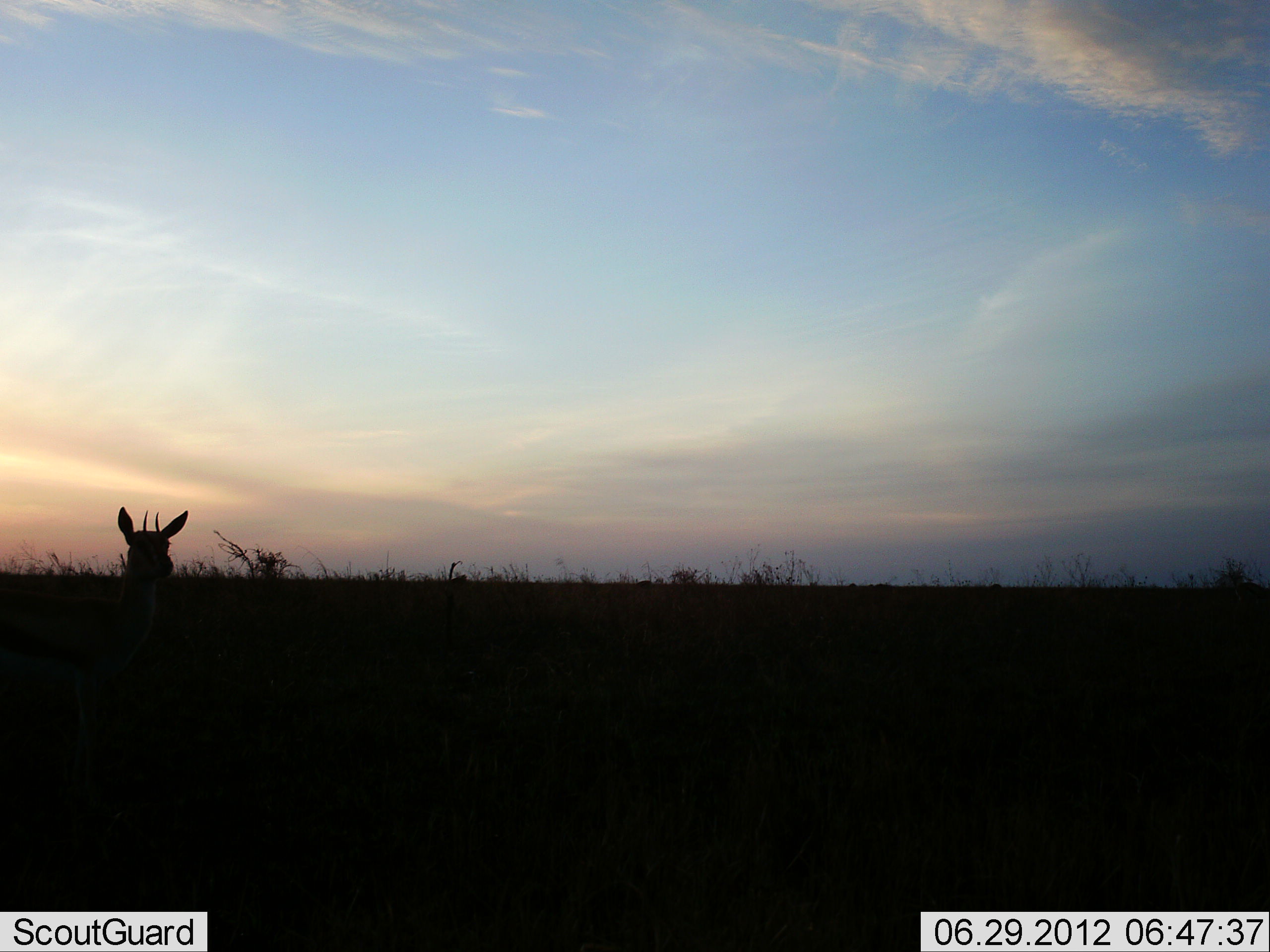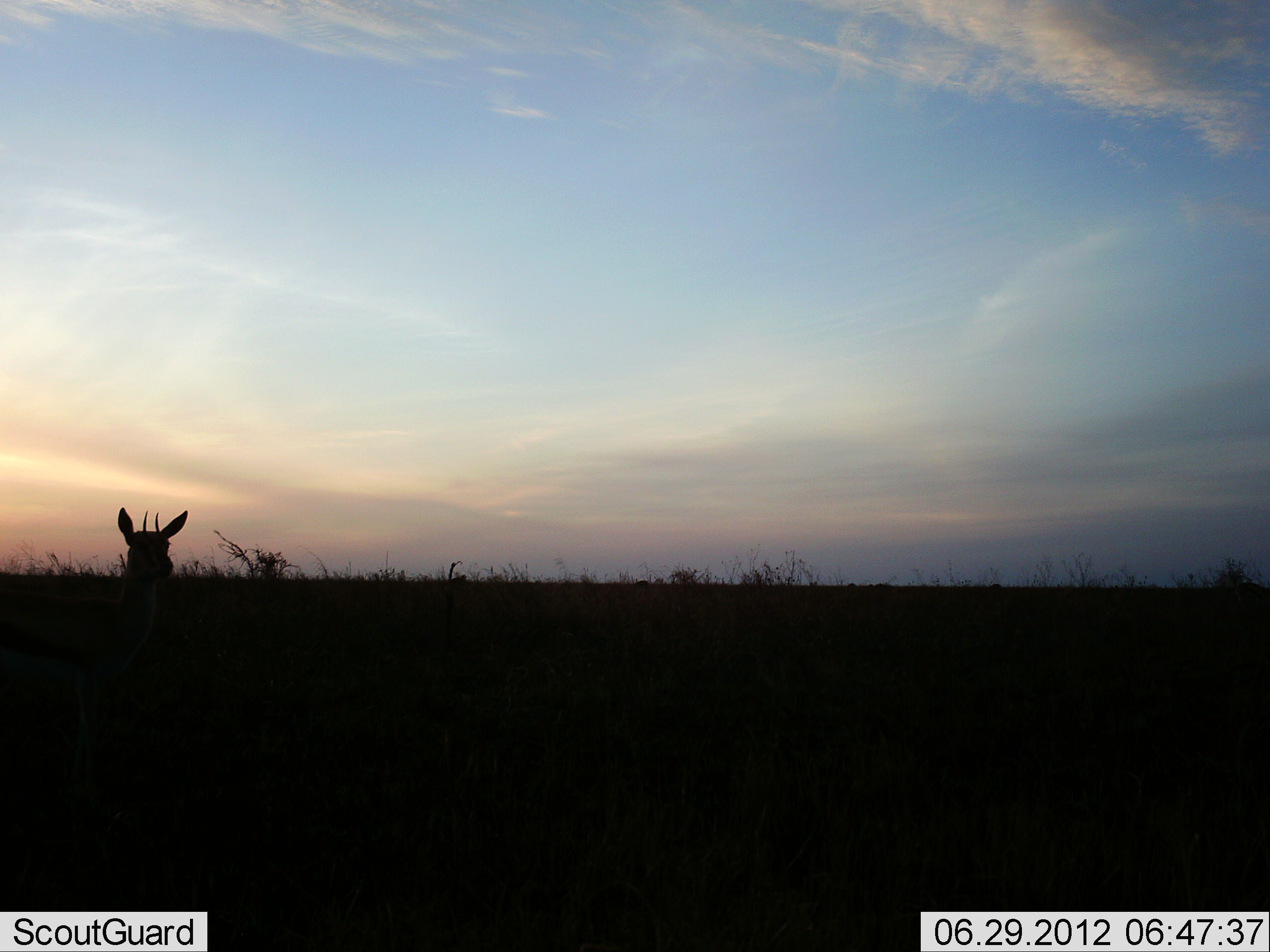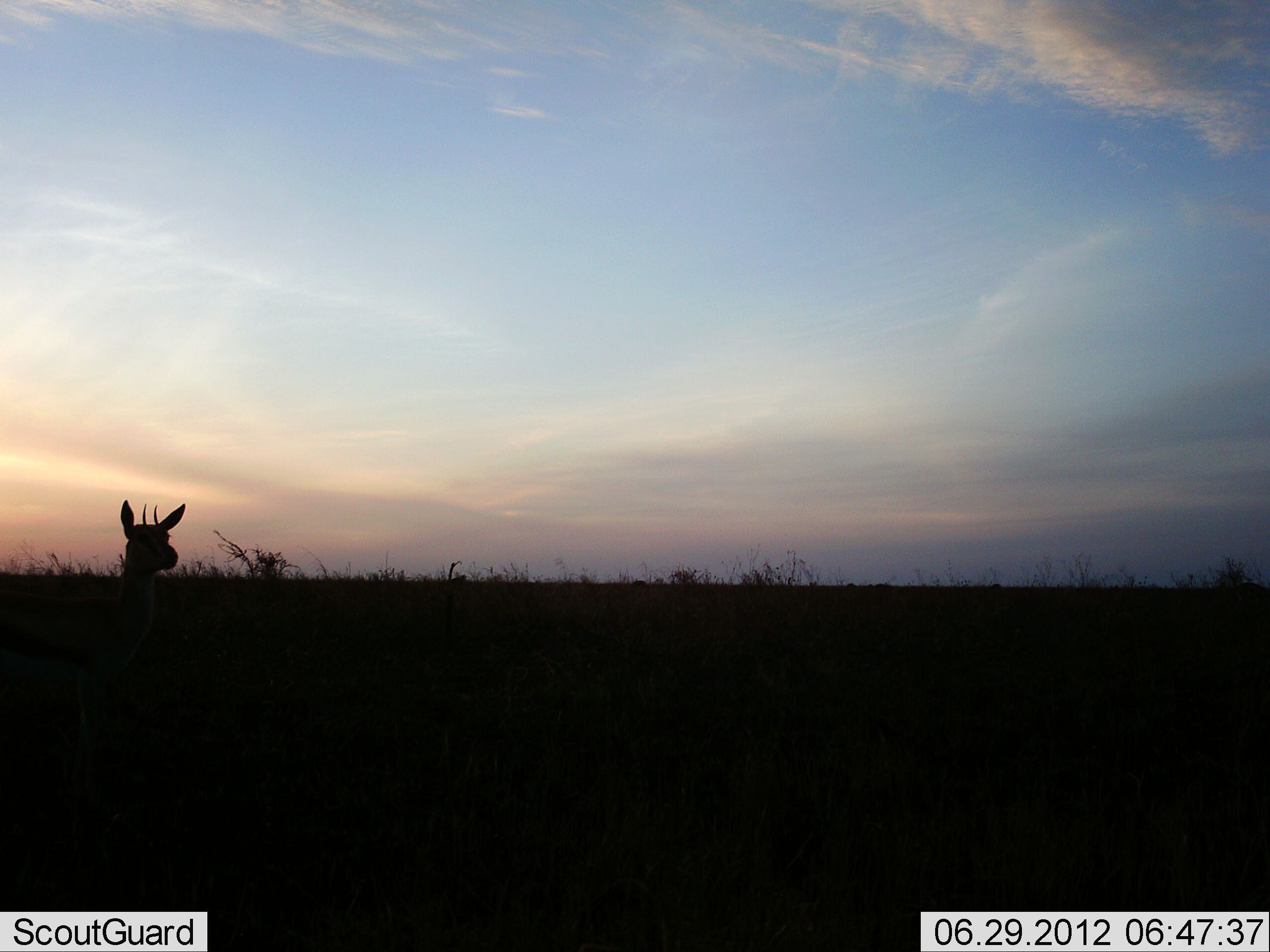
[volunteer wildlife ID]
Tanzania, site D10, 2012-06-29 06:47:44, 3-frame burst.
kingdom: Animalia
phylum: Chordata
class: Mammalia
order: Artiodactyla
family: Bovidae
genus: Eudorcas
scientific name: Eudorcas thomsonii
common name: thomson's gazelle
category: gazellethomsons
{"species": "gazellethomsons (thomson's gazelle) (Eudorcas thomsonii)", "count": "1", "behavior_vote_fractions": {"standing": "100%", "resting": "0%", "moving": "0%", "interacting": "0%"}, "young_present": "0%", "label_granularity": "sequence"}